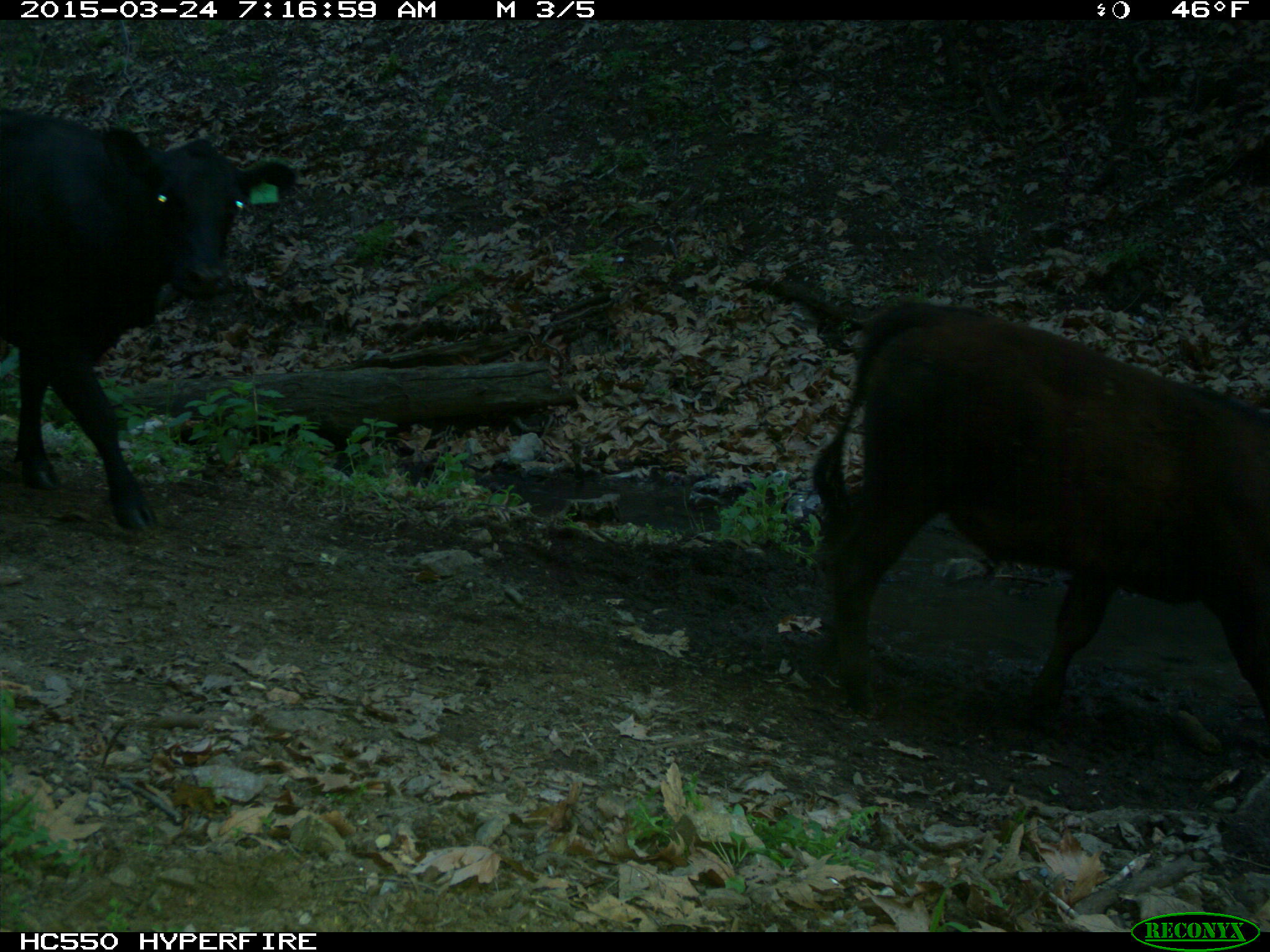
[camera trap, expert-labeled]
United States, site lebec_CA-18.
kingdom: Animalia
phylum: Chordata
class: Mammalia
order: Artiodactyla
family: Bovidae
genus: Bos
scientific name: Bos taurus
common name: domestic cow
Bos taurus (domestic cow).